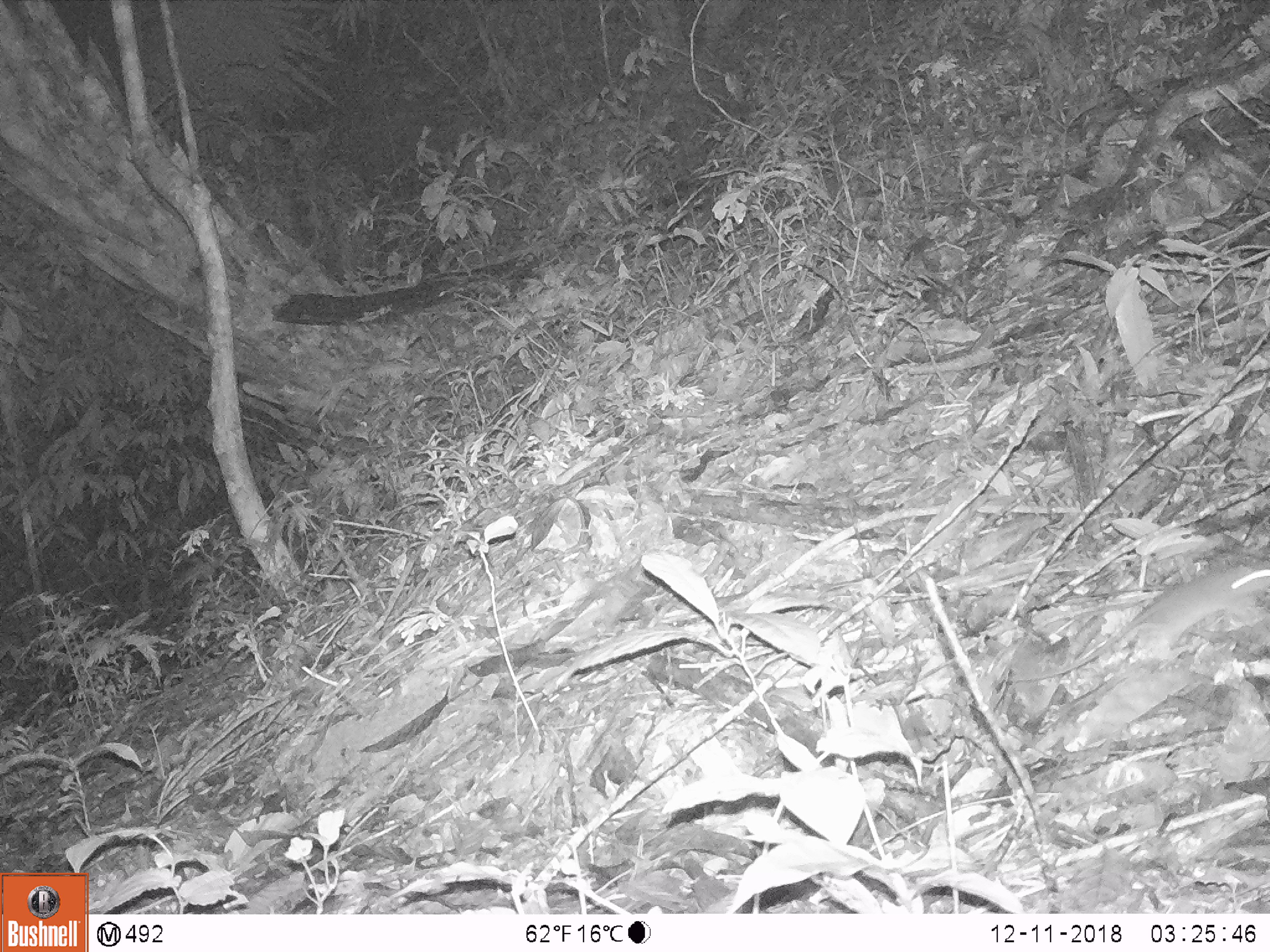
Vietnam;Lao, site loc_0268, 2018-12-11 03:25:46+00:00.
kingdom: Animalia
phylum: Chordata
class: Mammalia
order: Rodentia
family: Muridae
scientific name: Muridae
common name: old-world mice and rats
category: unidentified murid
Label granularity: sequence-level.